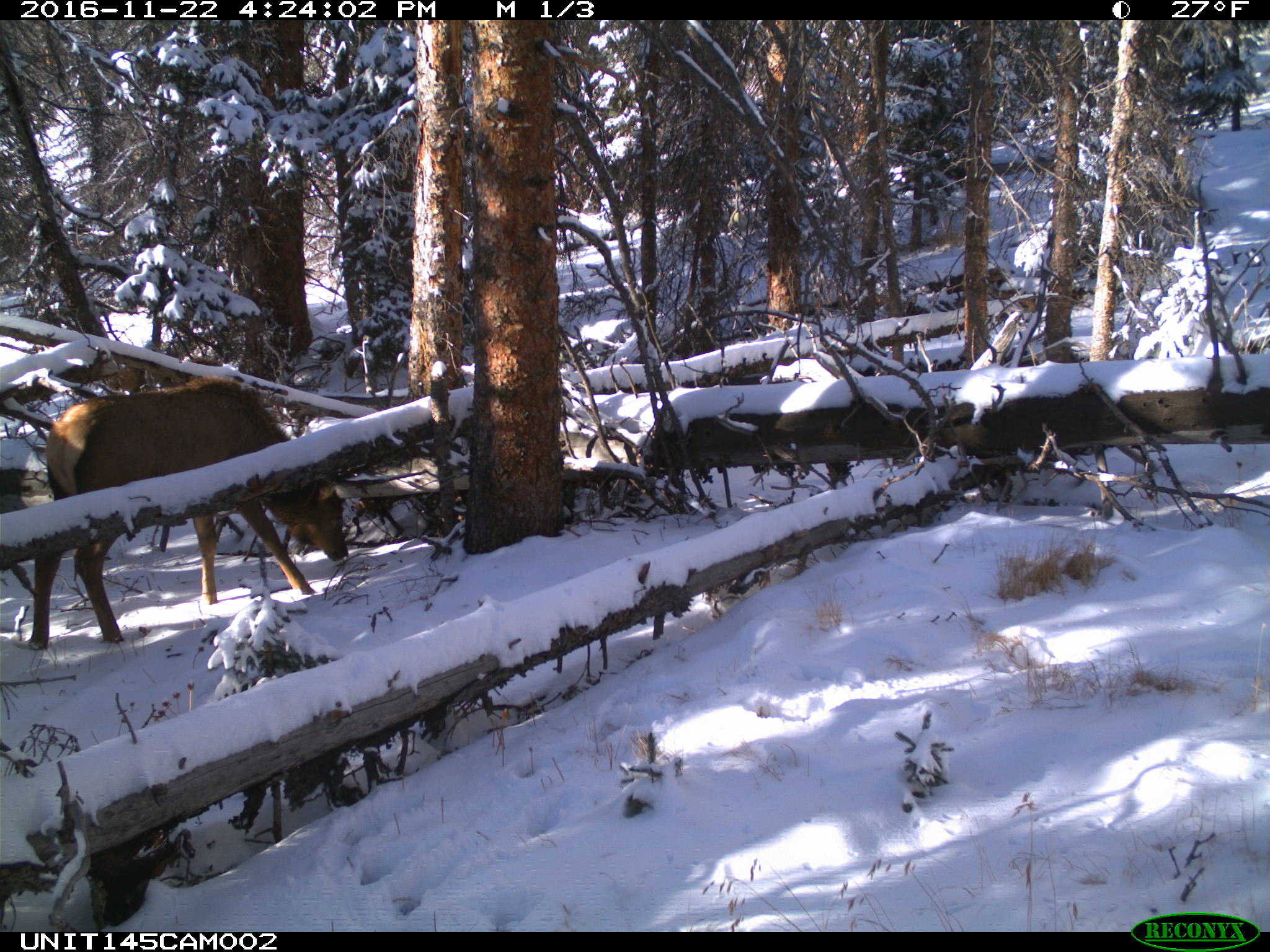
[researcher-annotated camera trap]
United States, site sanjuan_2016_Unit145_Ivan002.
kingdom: Animalia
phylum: Chordata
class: Mammalia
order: Artiodactyla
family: Cervidae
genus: Cervus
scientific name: Cervus elaphus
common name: red deer